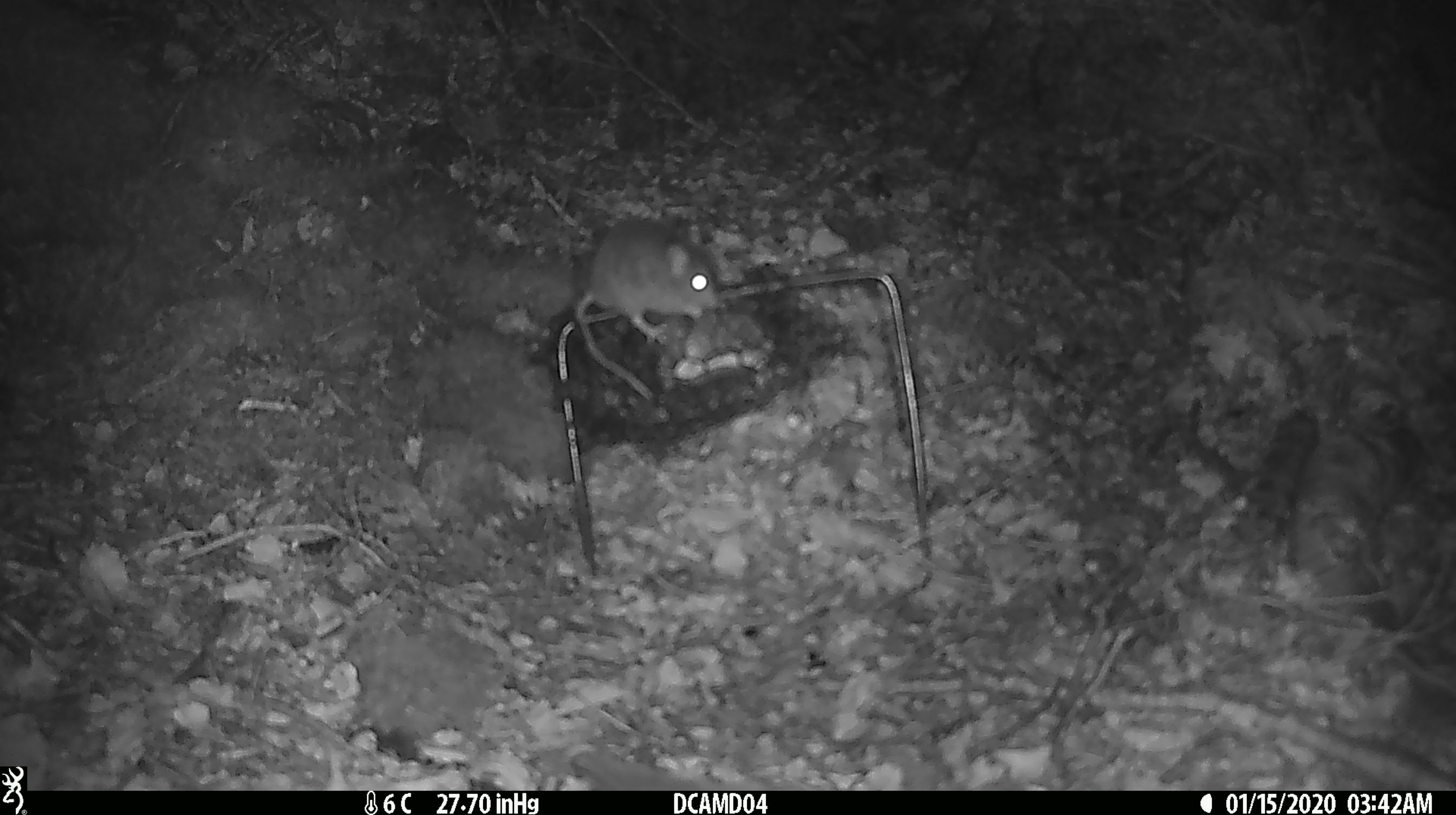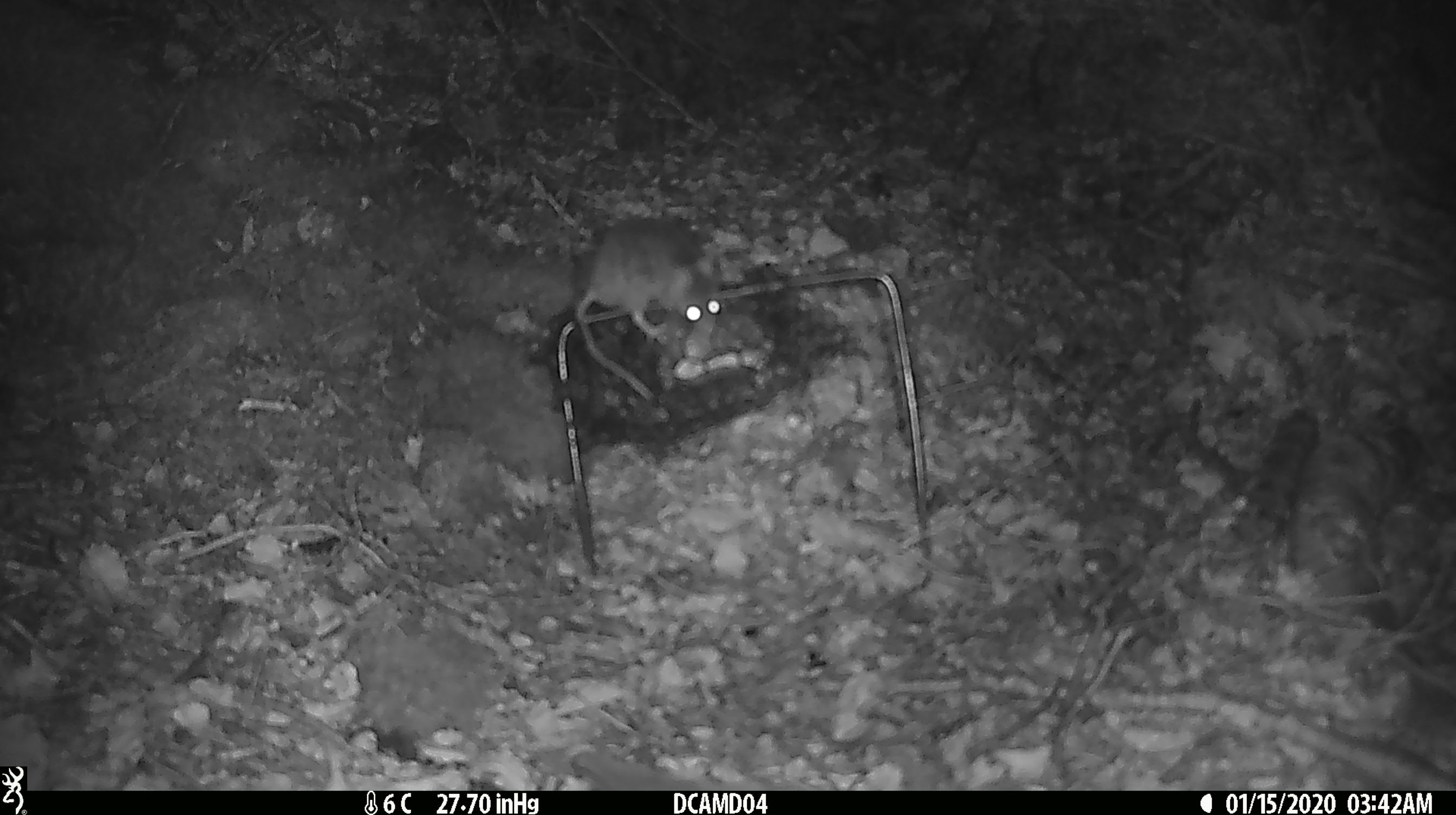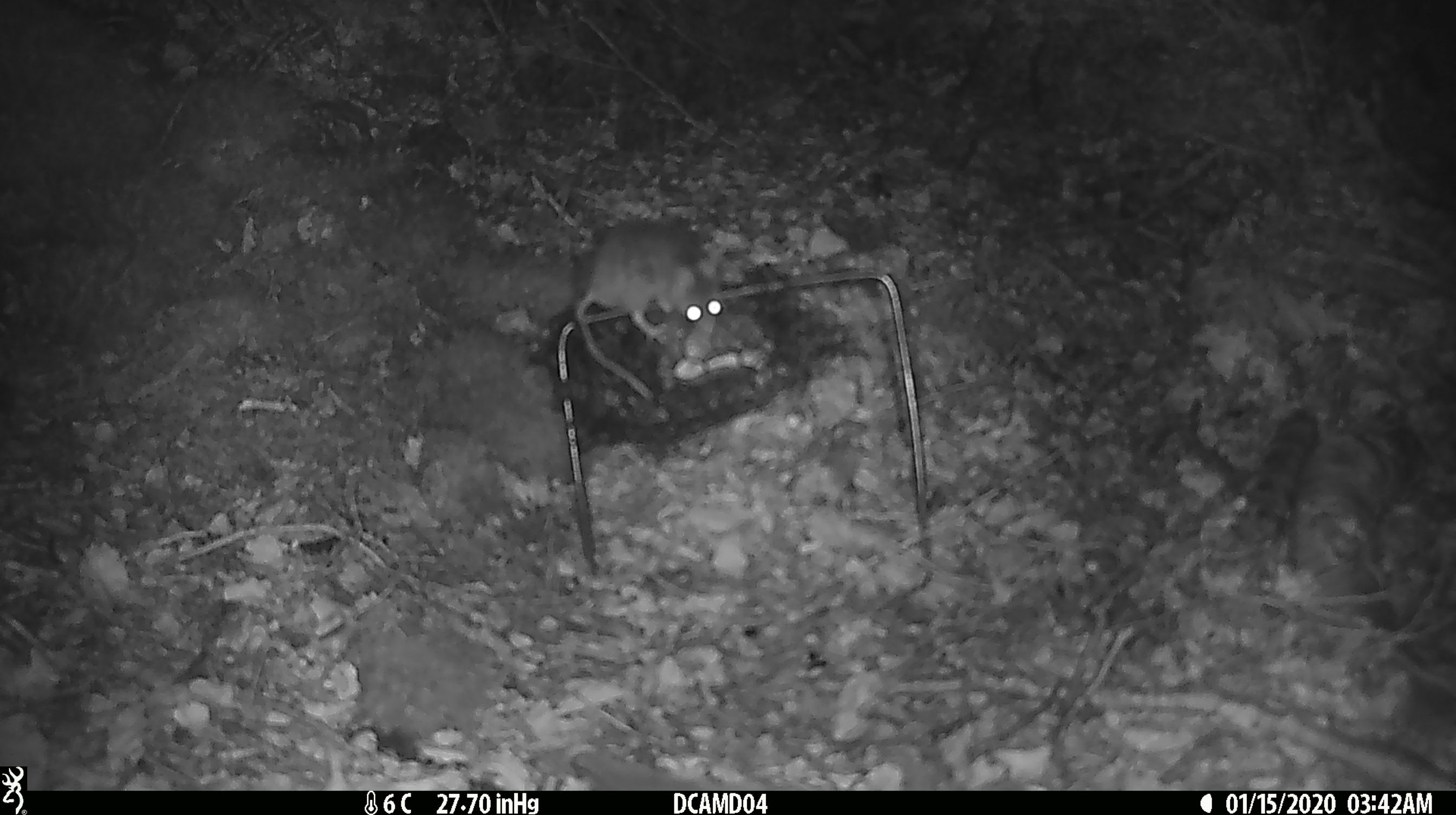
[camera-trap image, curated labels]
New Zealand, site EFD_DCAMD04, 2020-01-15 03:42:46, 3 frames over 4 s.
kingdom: Animalia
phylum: Chordata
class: Mammalia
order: Rodentia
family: Muridae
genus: Mus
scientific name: Mus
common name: mouse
Mouse (Mus).